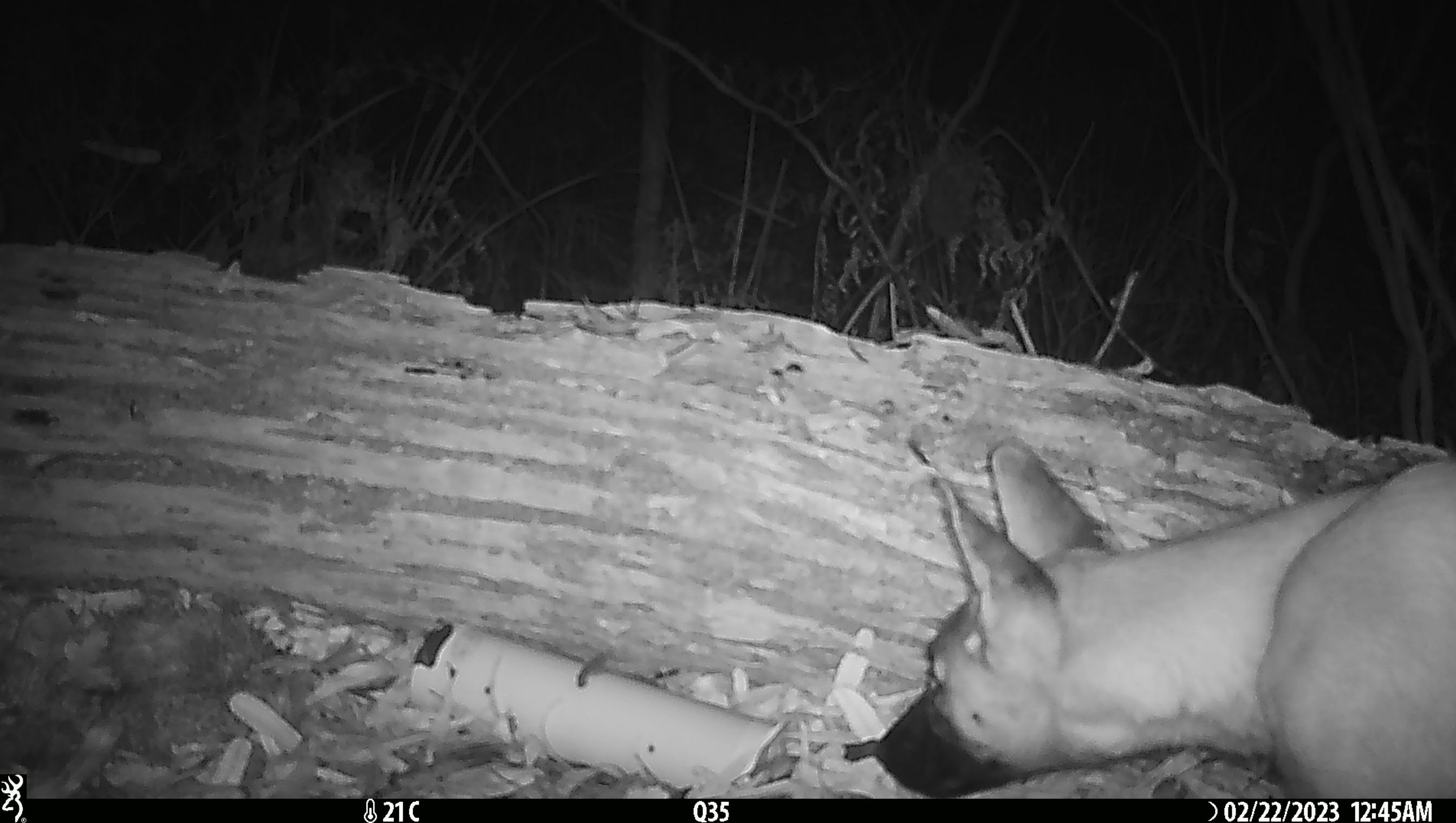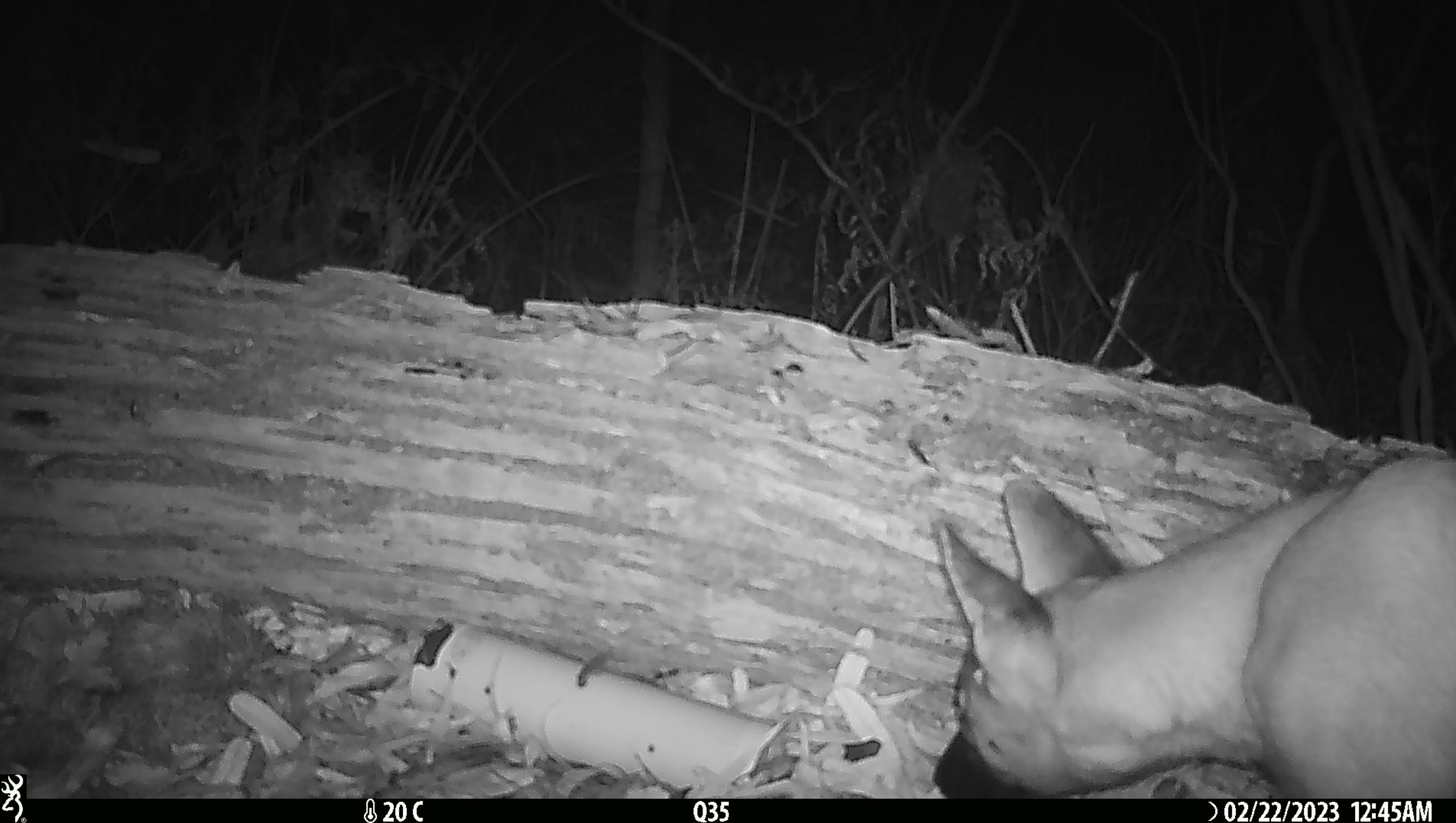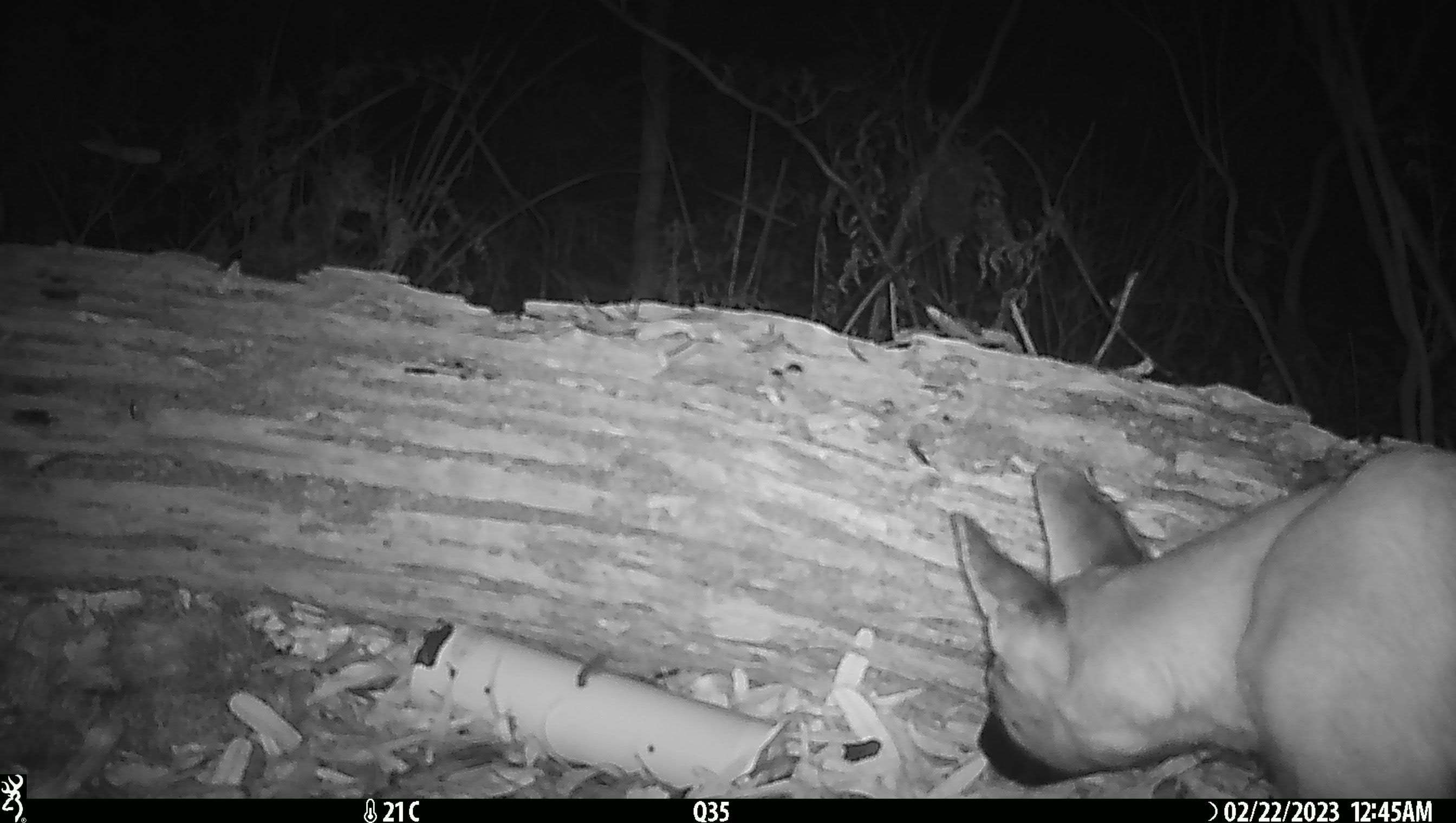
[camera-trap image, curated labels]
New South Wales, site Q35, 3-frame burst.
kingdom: Animalia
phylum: Chordata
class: Mammalia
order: Carnivora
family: Canidae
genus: Canis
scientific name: Canis familiaris dingo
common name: dingo